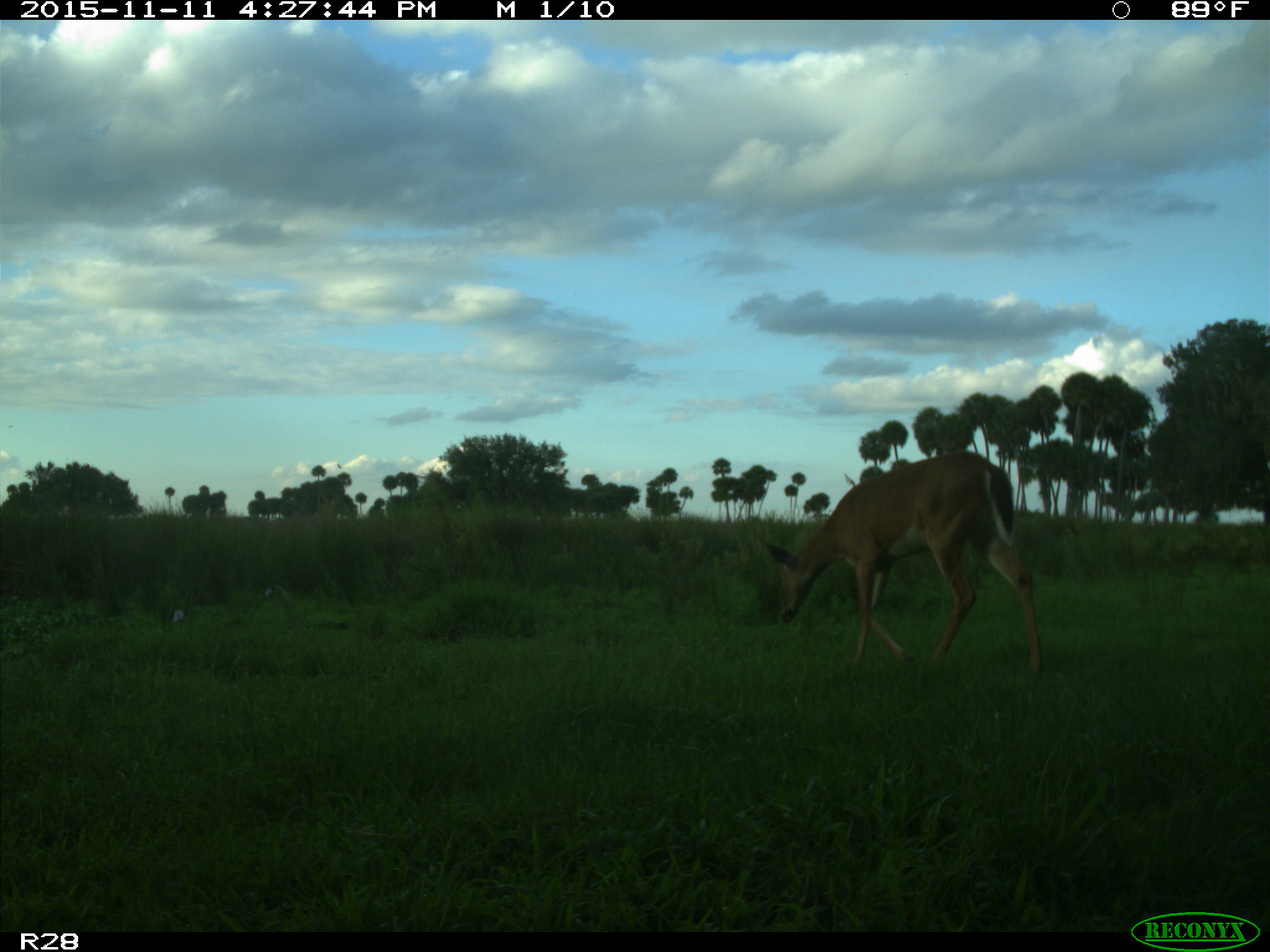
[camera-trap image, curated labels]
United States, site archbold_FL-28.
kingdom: Animalia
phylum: Chordata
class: Mammalia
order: Artiodactyla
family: Cervidae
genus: Odocoileus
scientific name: Odocoileus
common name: deer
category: unidentified deer